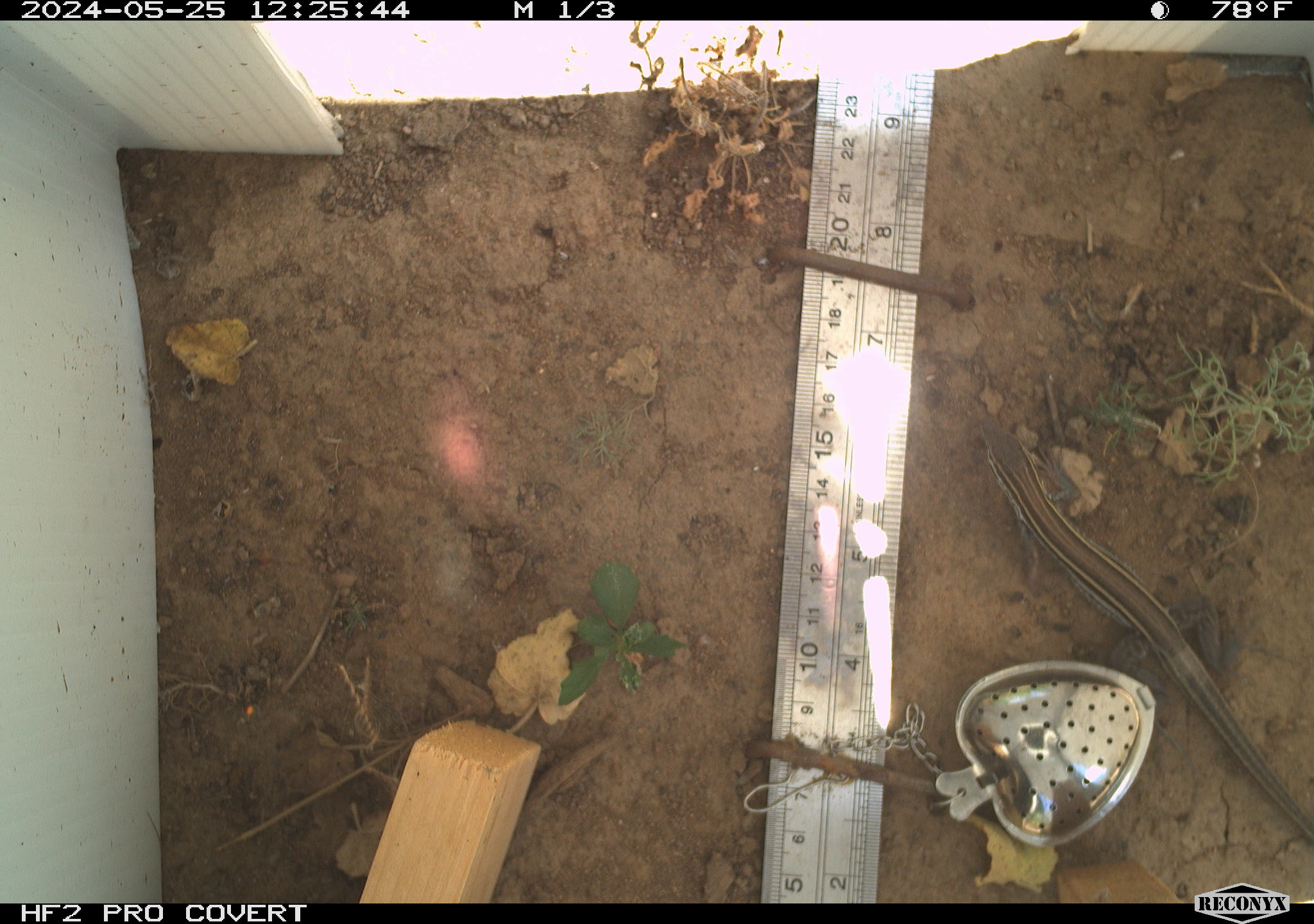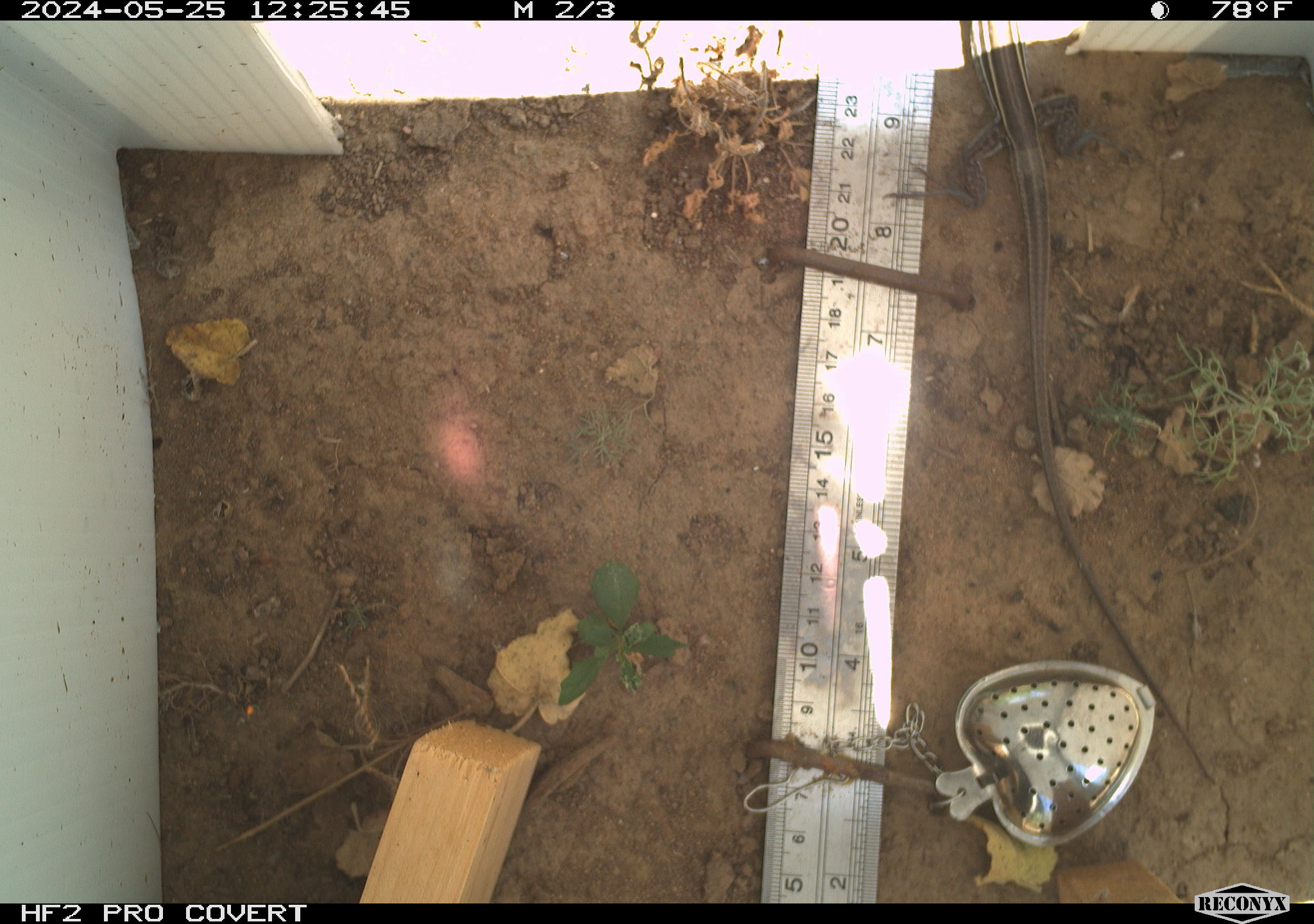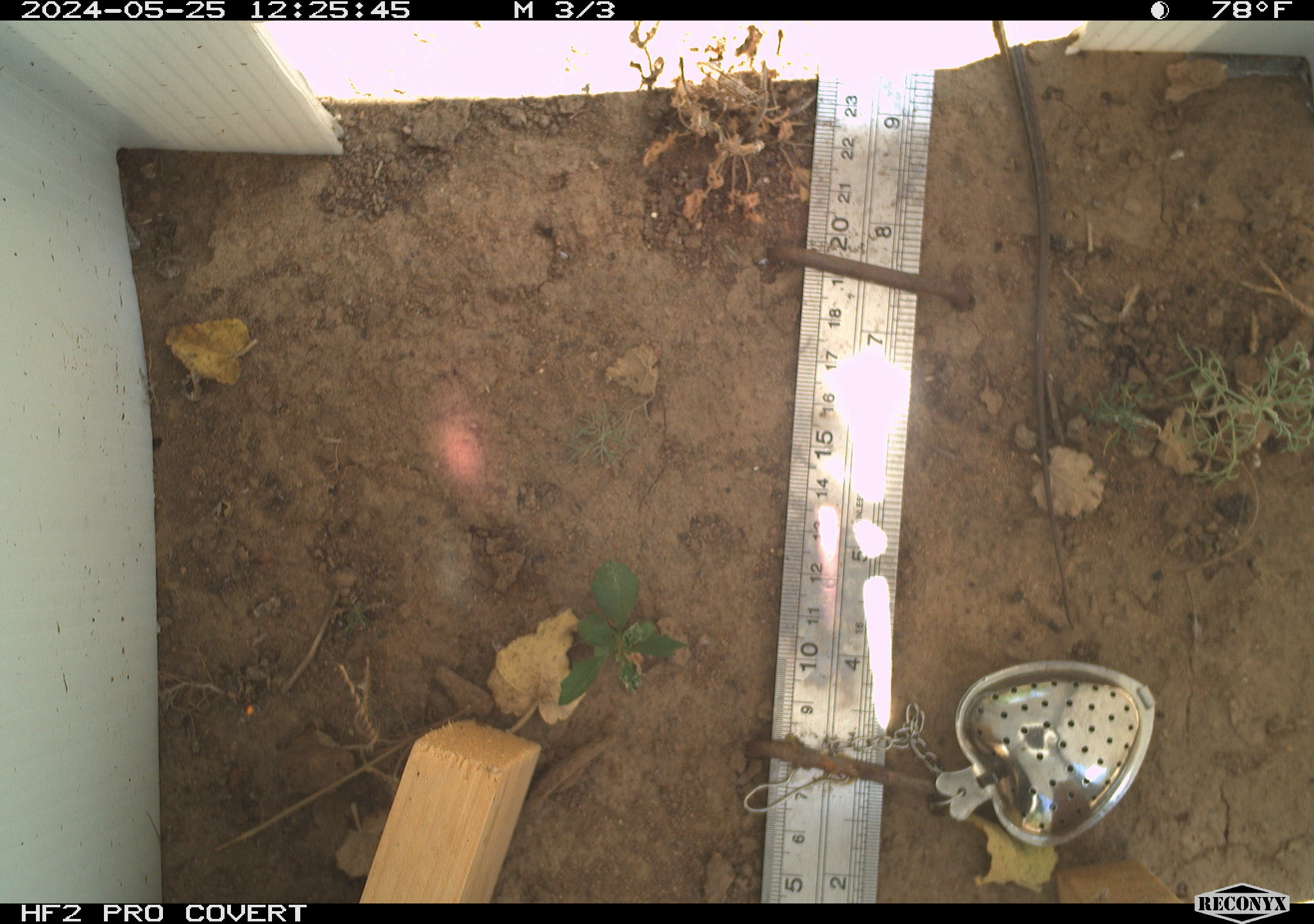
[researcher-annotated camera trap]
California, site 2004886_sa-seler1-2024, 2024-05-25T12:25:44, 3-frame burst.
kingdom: Animalia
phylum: Chordata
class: Reptilia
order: Squamata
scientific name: Squamata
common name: lizards and snakes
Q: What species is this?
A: Lizards and snakes (Squamata).